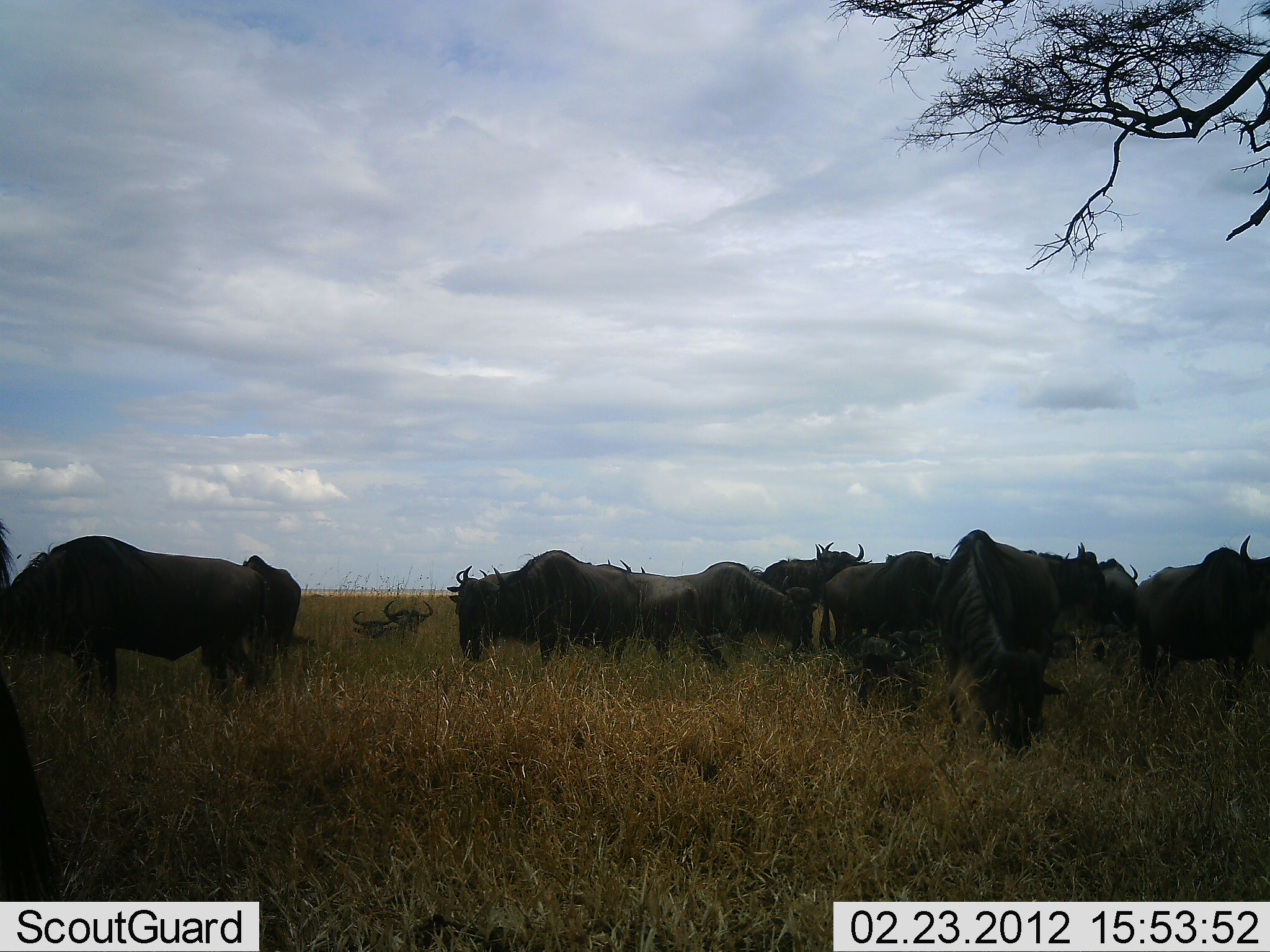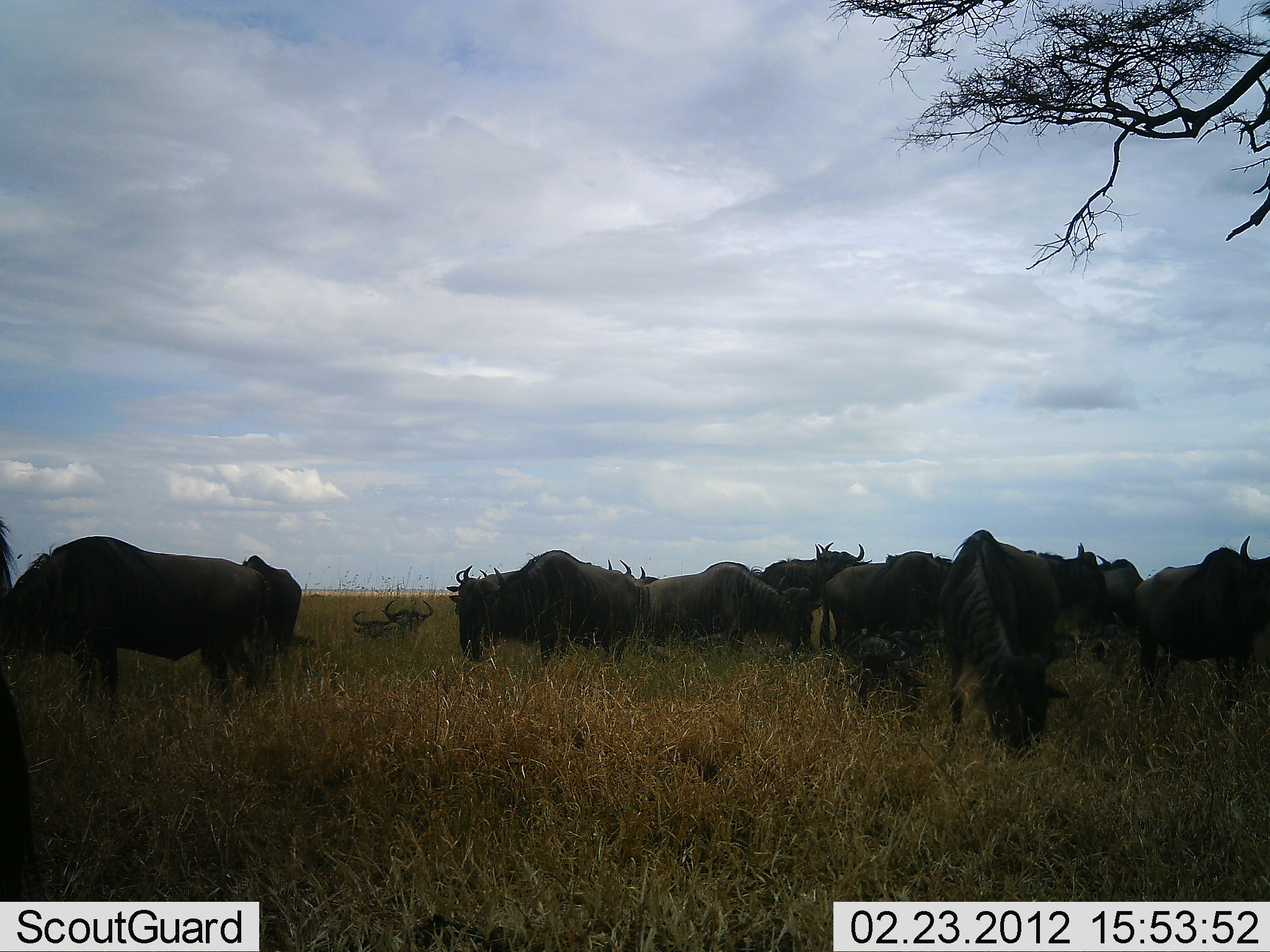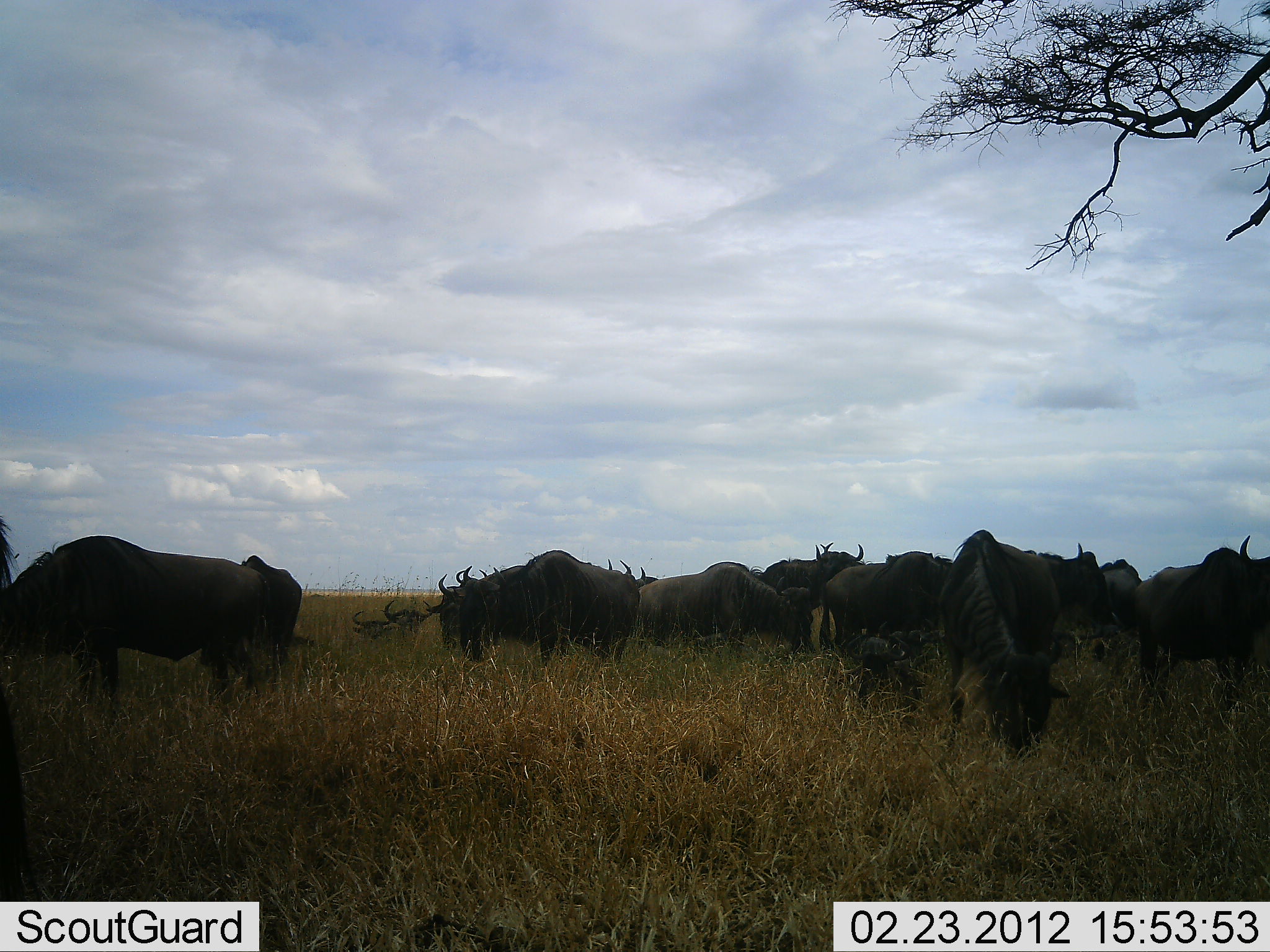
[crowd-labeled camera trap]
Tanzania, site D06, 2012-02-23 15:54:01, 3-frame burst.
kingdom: Animalia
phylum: Chordata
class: Mammalia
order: Artiodactyla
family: Bovidae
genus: Connochaetes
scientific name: Connochaetes taurinus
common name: blue wildebeest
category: wildebeest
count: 11-50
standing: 75%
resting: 45%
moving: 30%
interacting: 15%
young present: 5%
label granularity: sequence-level